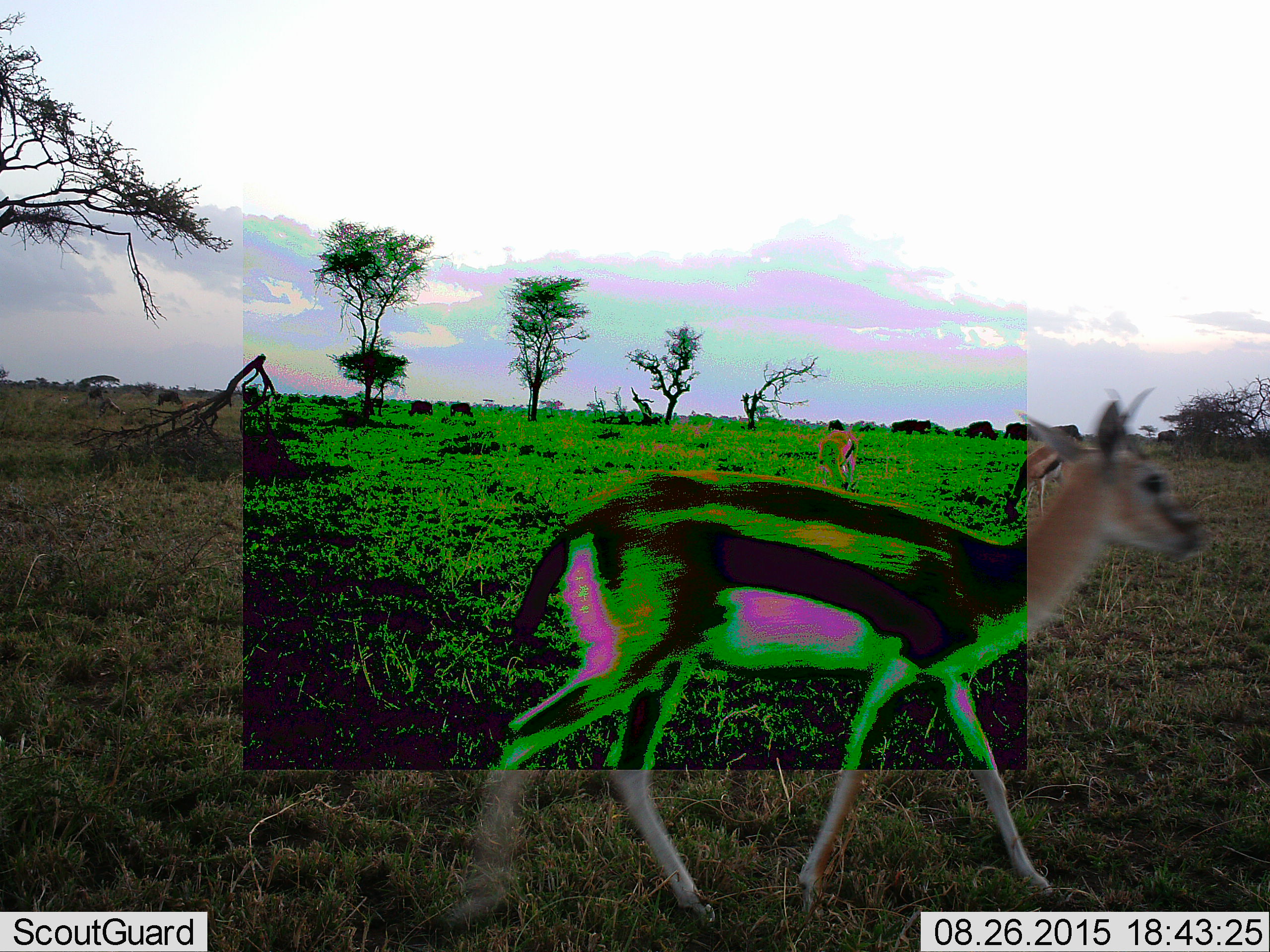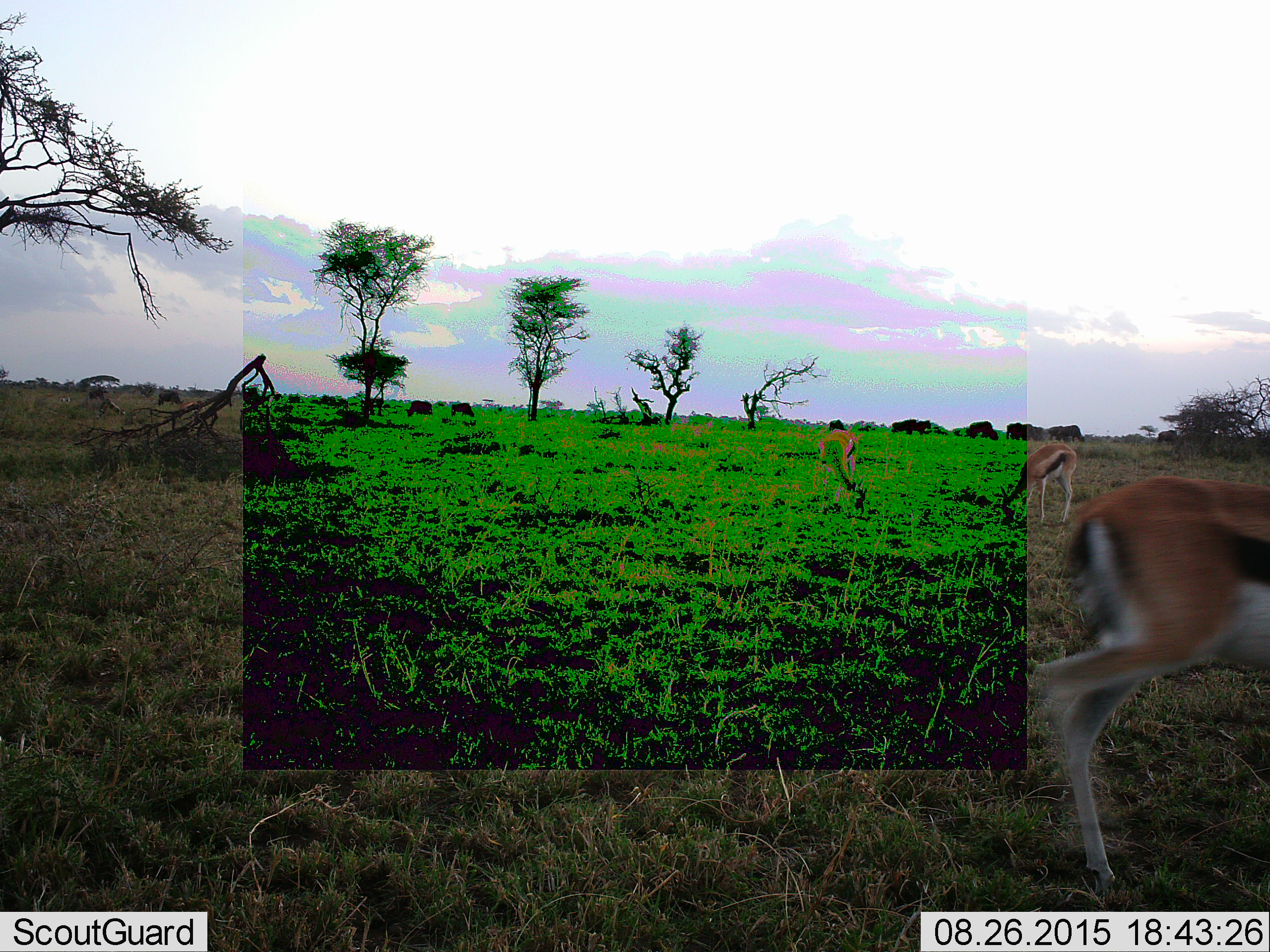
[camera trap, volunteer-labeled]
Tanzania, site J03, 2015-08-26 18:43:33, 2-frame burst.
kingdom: Animalia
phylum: Chordata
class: Mammalia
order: Artiodactyla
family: Bovidae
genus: Eudorcas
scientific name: Eudorcas thomsonii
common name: thomson's gazelle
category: gazellethomsons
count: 3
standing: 33%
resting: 11%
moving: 89%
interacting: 11%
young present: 0%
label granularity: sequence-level